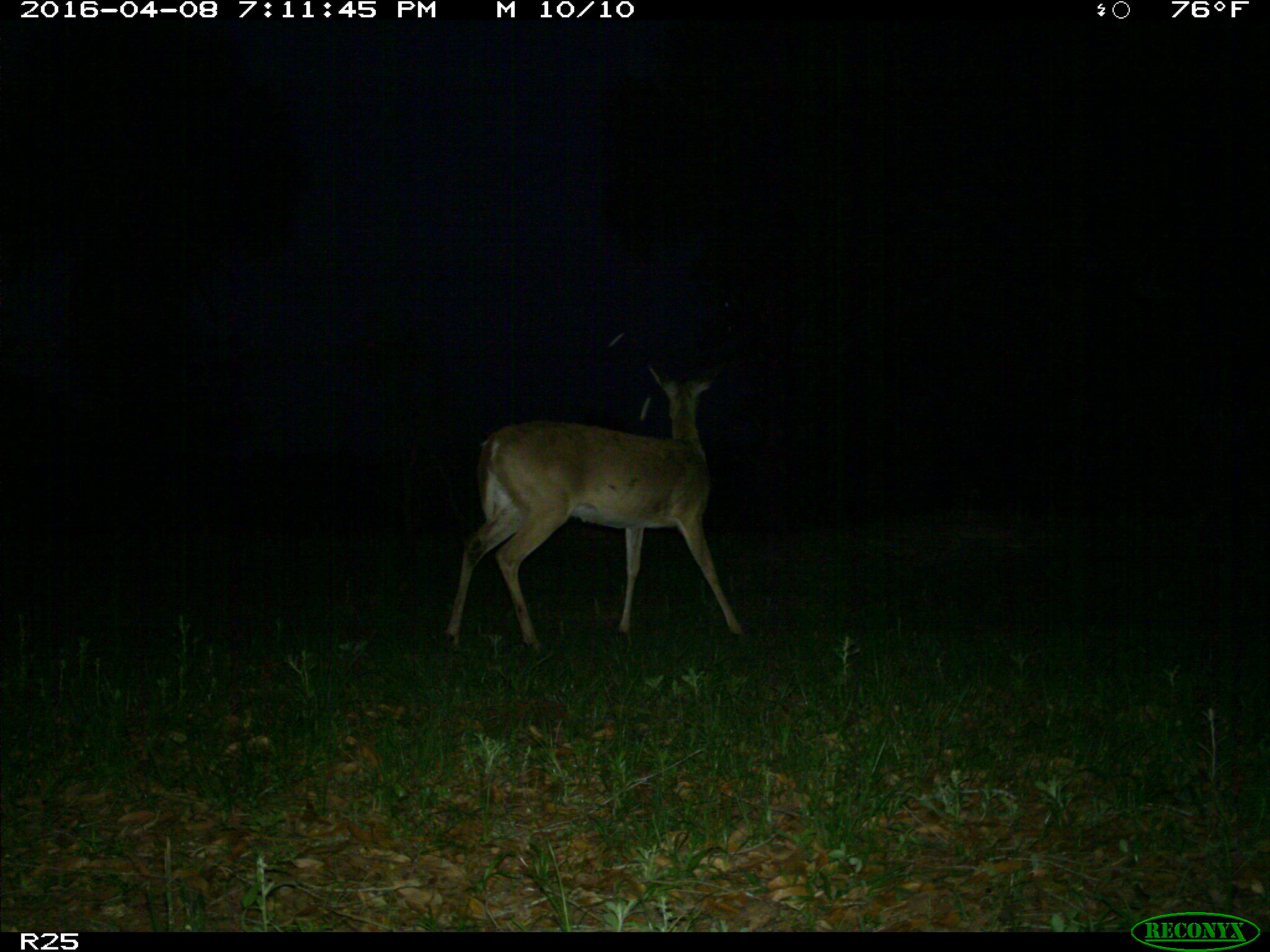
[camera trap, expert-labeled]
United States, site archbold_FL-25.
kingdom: Animalia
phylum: Chordata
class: Mammalia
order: Artiodactyla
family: Cervidae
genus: Odocoileus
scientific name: Odocoileus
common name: deer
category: unidentified deer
Unidentified deer (deer) (Odocoileus).